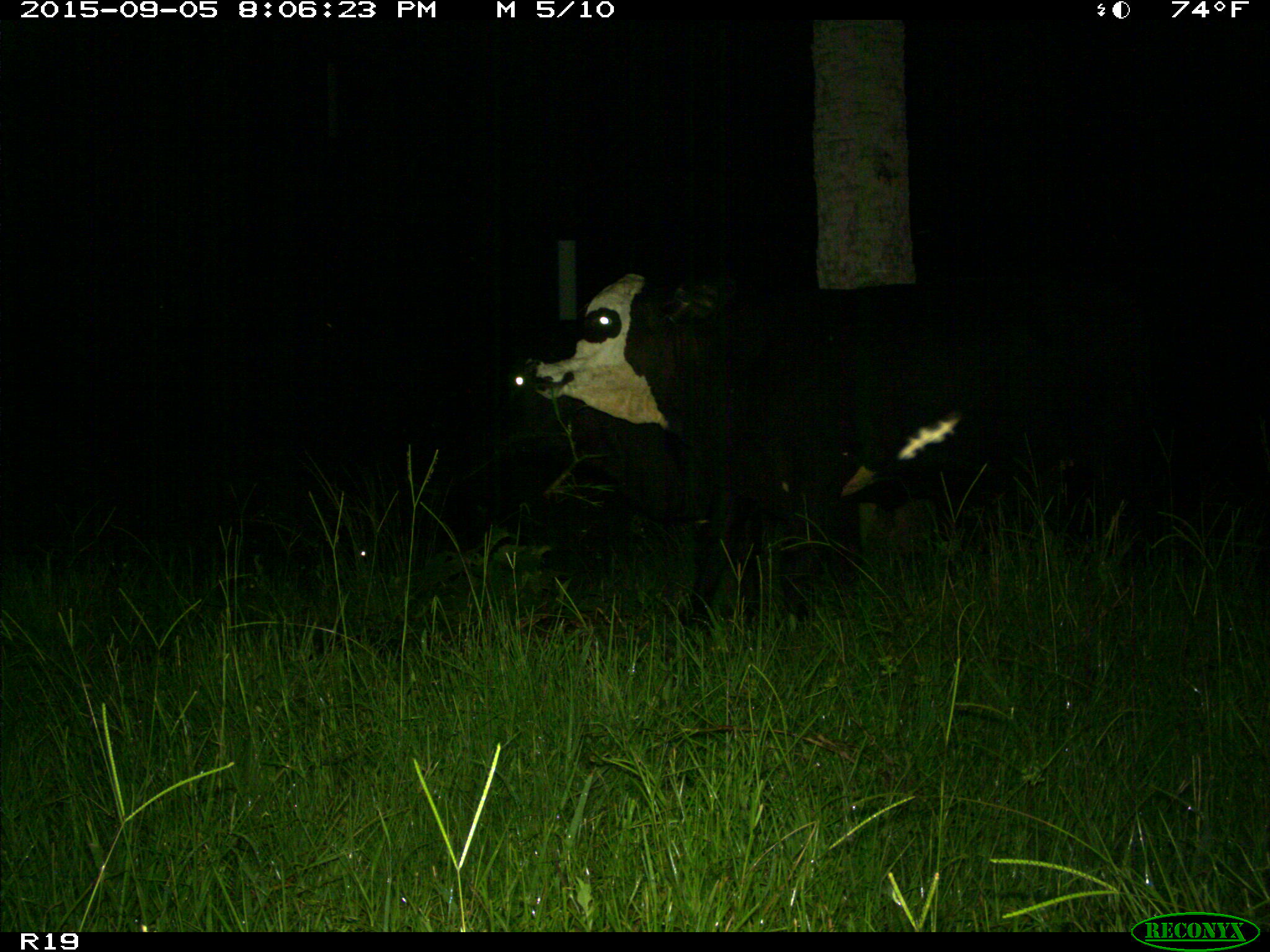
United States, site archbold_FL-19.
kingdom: Animalia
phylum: Chordata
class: Mammalia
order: Artiodactyla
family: Bovidae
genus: Bos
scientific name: Bos taurus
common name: domestic cow